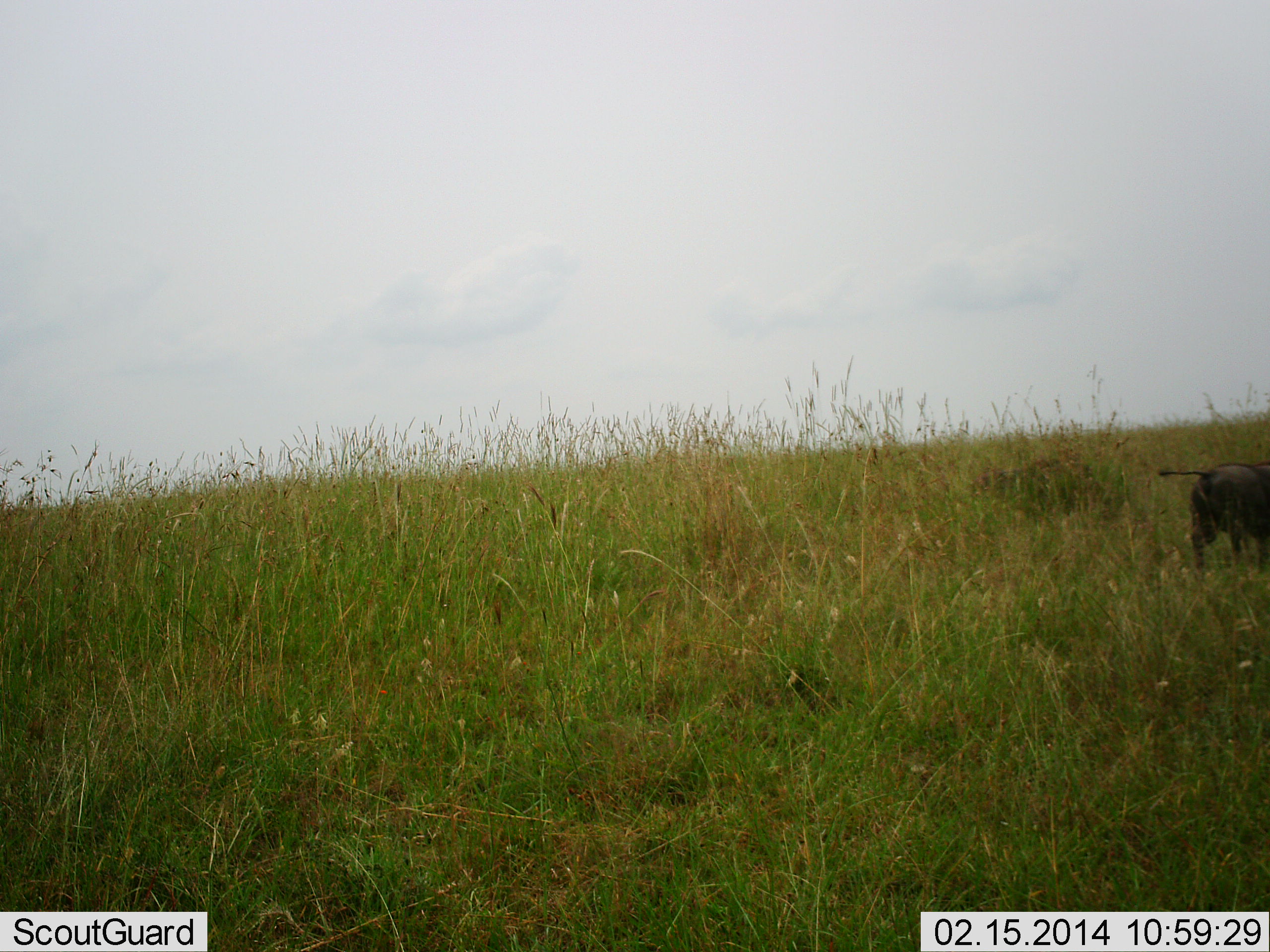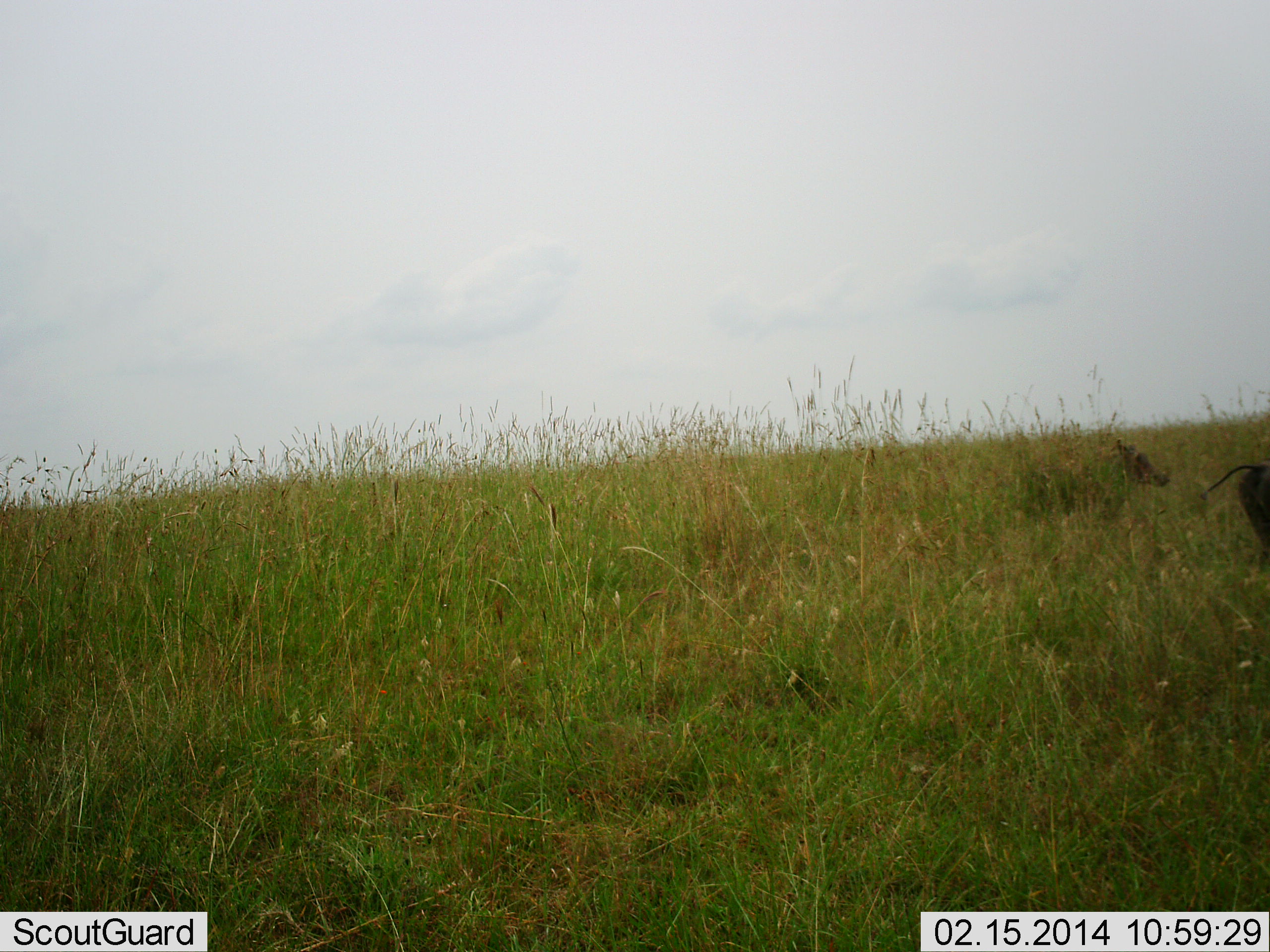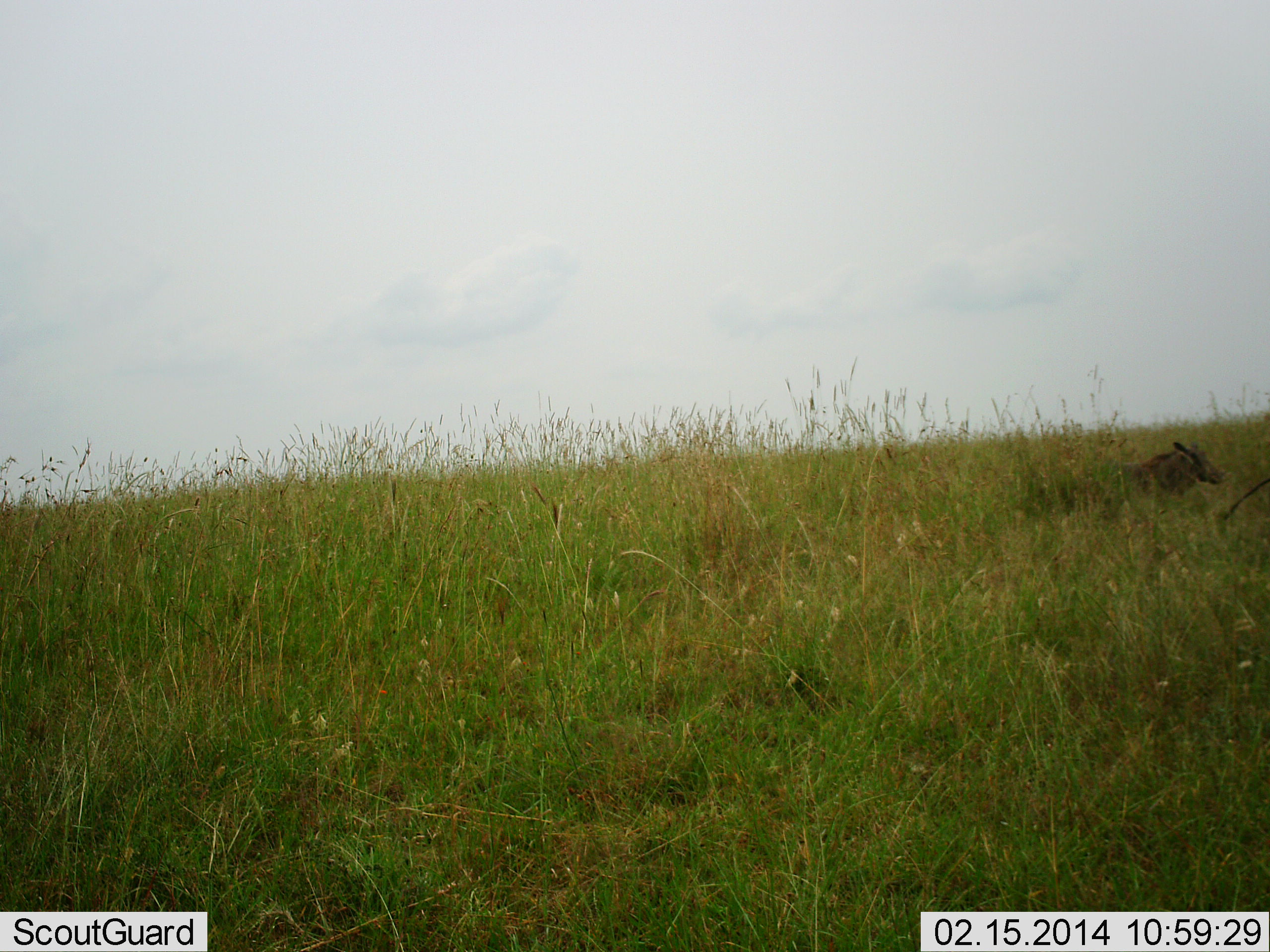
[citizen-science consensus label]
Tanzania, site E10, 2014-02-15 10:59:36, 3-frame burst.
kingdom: Animalia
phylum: Chordata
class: Mammalia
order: Artiodactyla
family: Suidae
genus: Phacochoerus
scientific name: Phacochoerus africanus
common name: warthog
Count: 2.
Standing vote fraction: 10%.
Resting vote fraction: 0%.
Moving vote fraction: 90%.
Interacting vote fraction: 0%.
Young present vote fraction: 0%.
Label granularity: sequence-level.